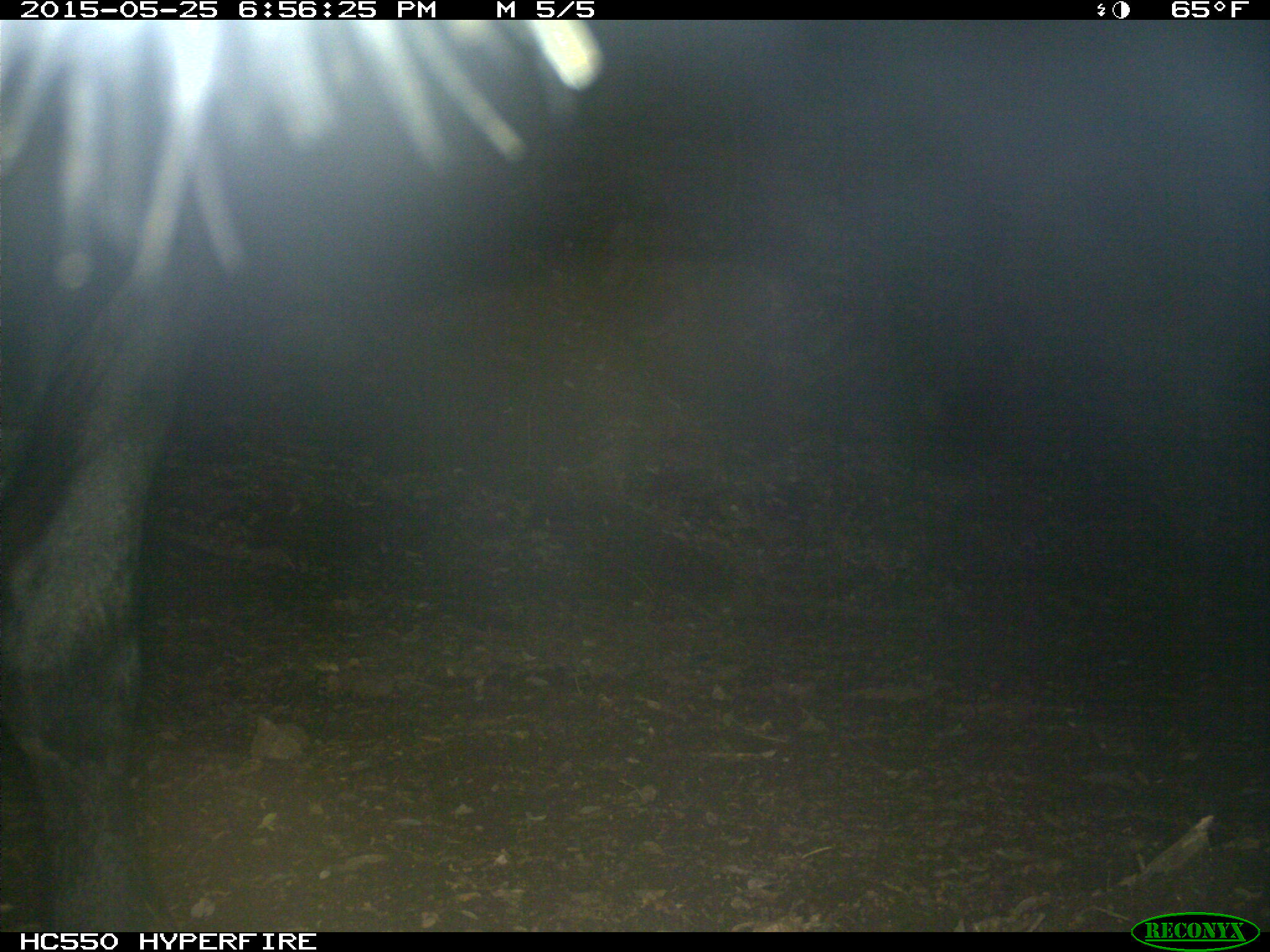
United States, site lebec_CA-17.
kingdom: Animalia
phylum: Chordata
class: Mammalia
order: Artiodactyla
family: Bovidae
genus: Bos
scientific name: Bos taurus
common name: domestic cow